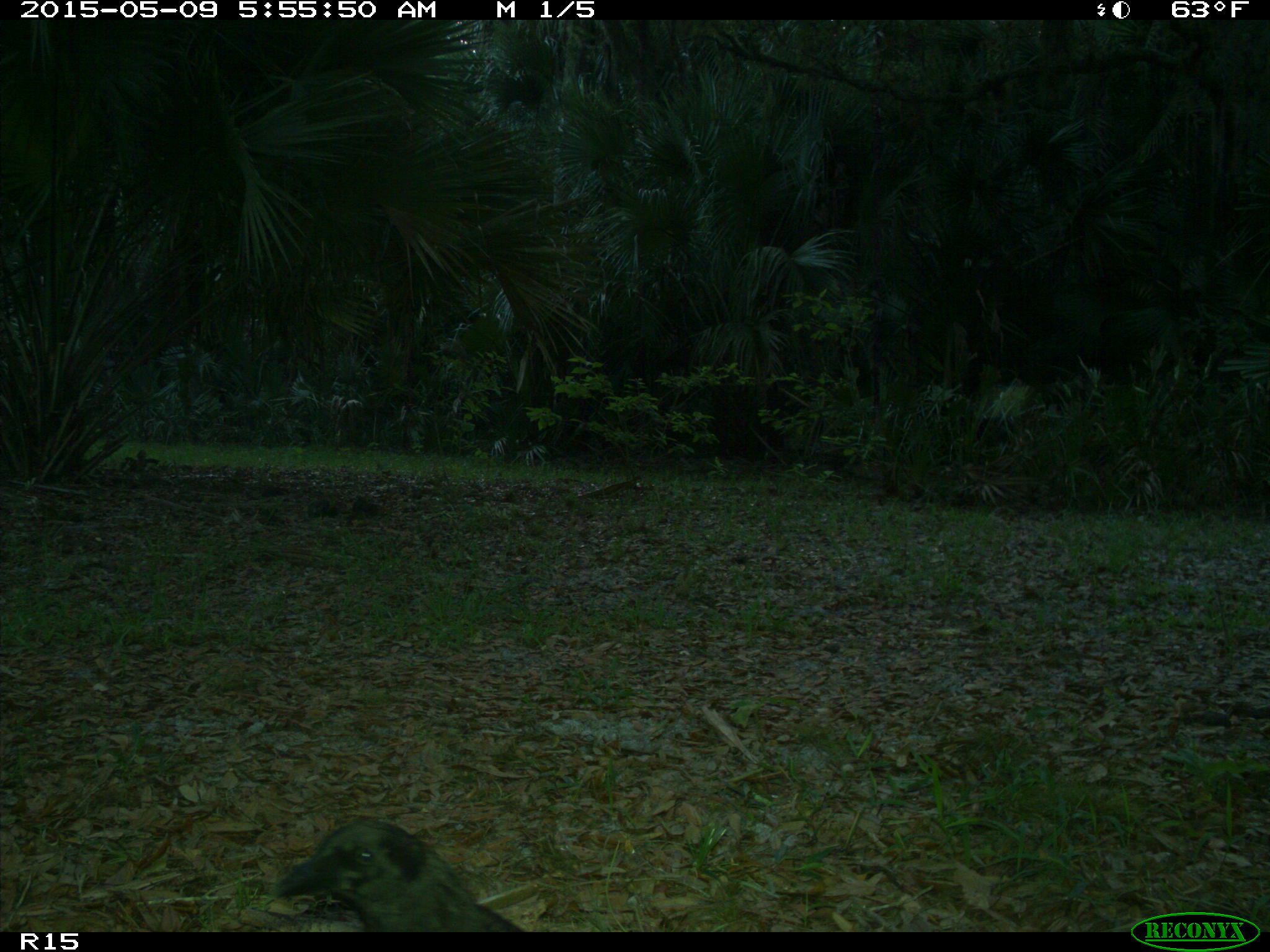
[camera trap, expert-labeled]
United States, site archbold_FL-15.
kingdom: Animalia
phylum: Chordata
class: Aves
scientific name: Aves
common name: birds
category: unidentified bird